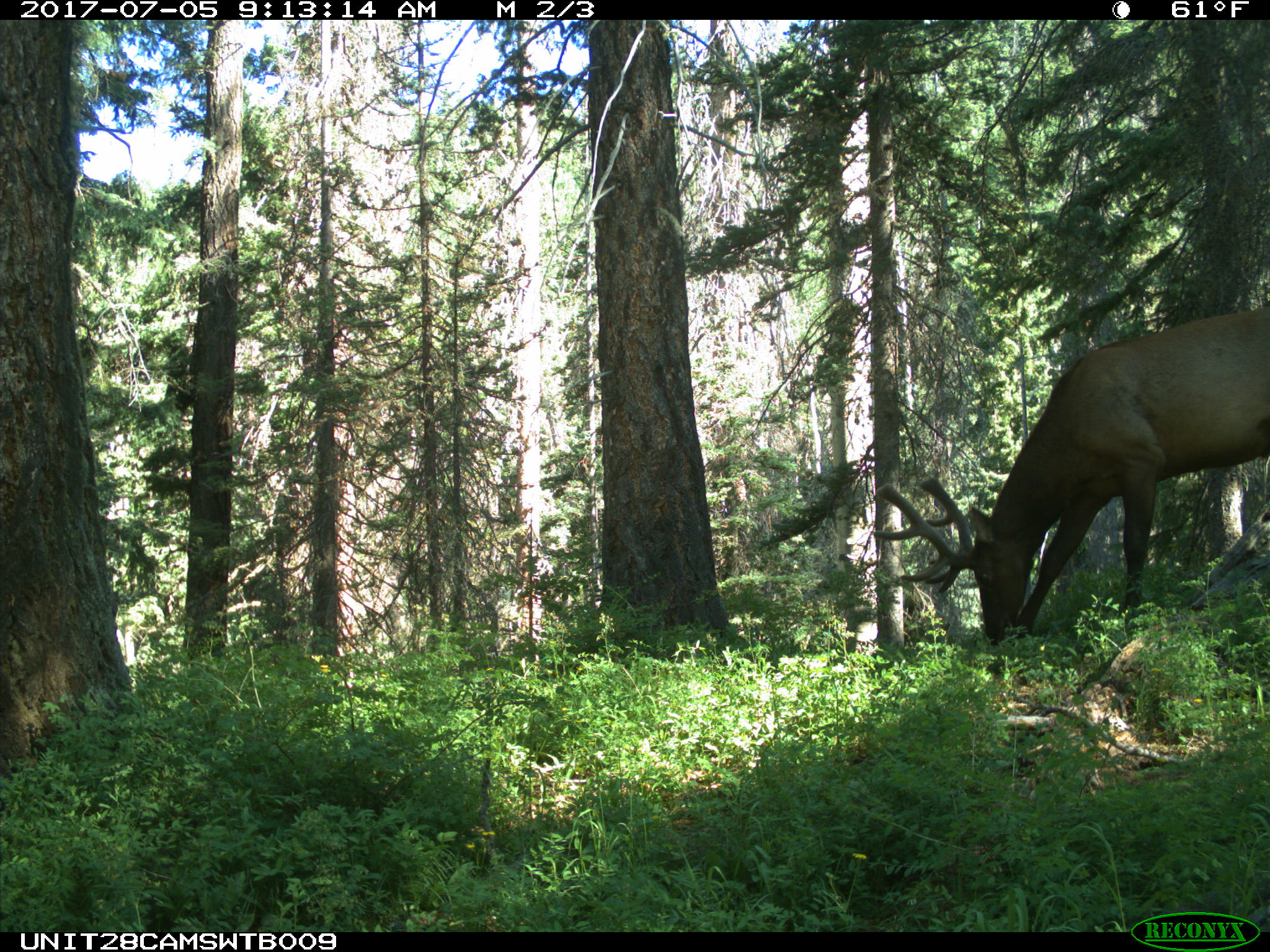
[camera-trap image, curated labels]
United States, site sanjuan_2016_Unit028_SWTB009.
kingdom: Animalia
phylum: Chordata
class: Mammalia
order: Artiodactyla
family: Cervidae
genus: Cervus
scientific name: Cervus elaphus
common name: red deer